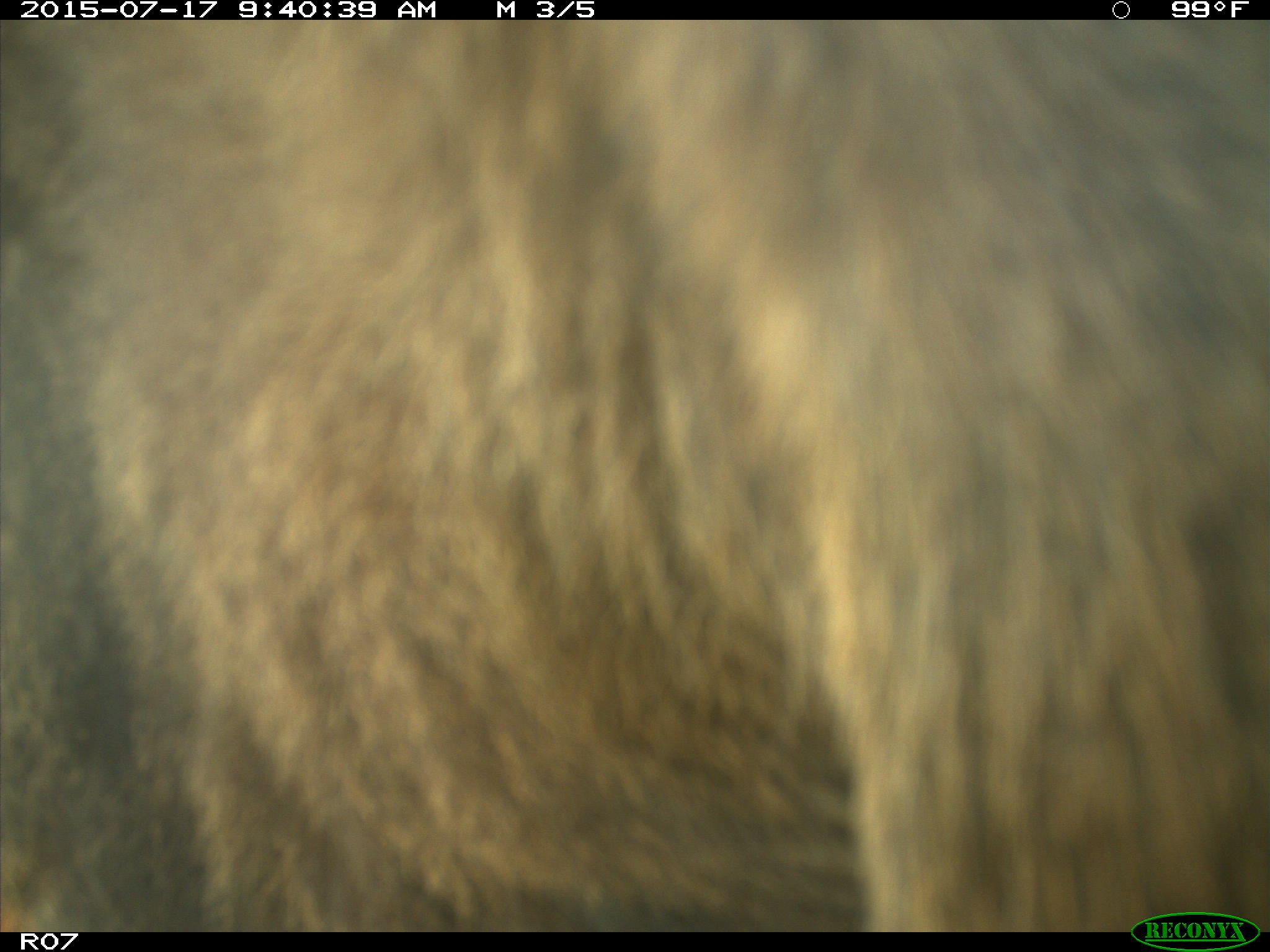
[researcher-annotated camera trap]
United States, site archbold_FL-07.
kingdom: Animalia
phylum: Chordata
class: Mammalia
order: Artiodactyla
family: Bovidae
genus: Bos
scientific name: Bos taurus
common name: domestic cow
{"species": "Bos taurus (domestic cow)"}